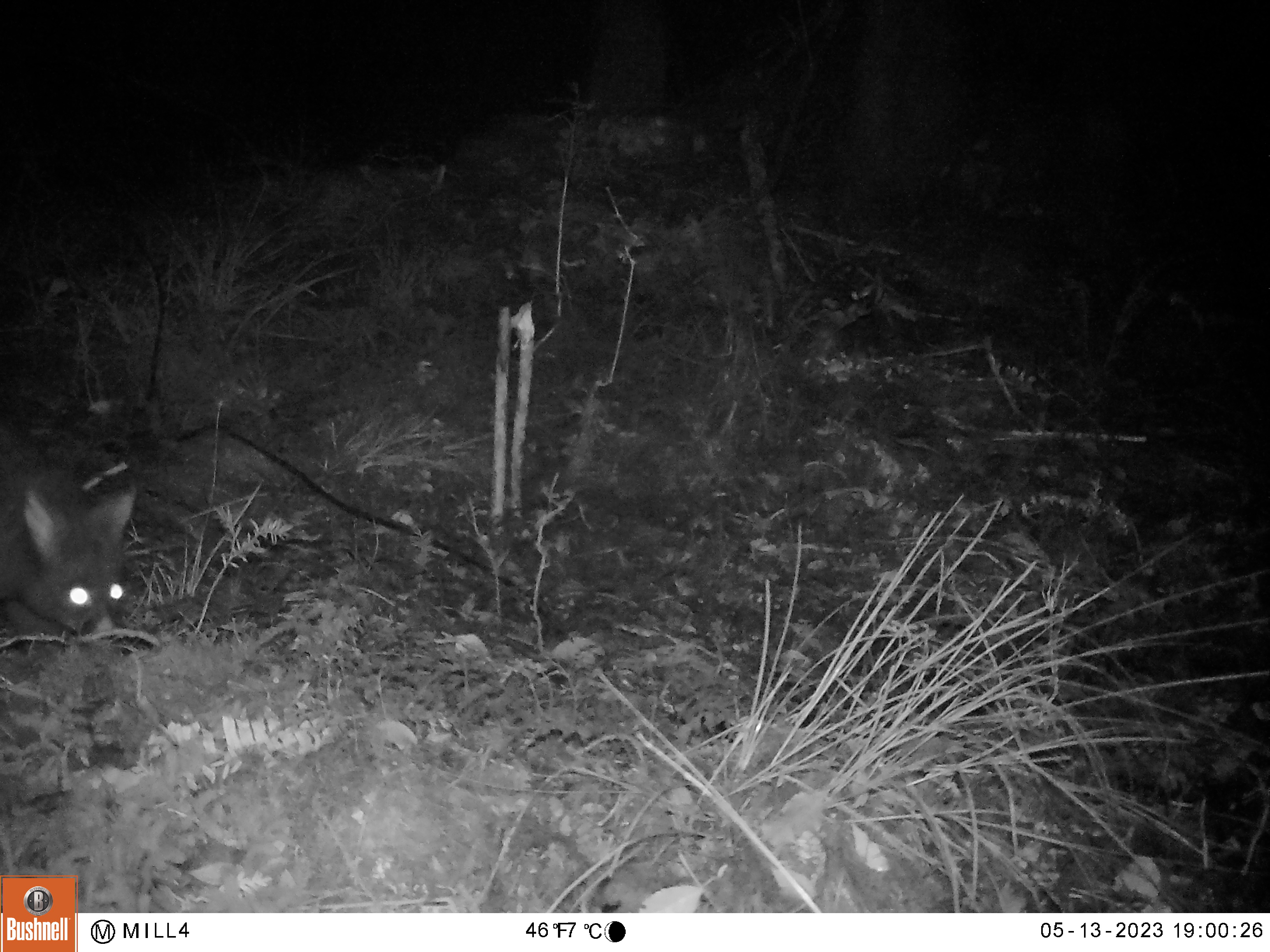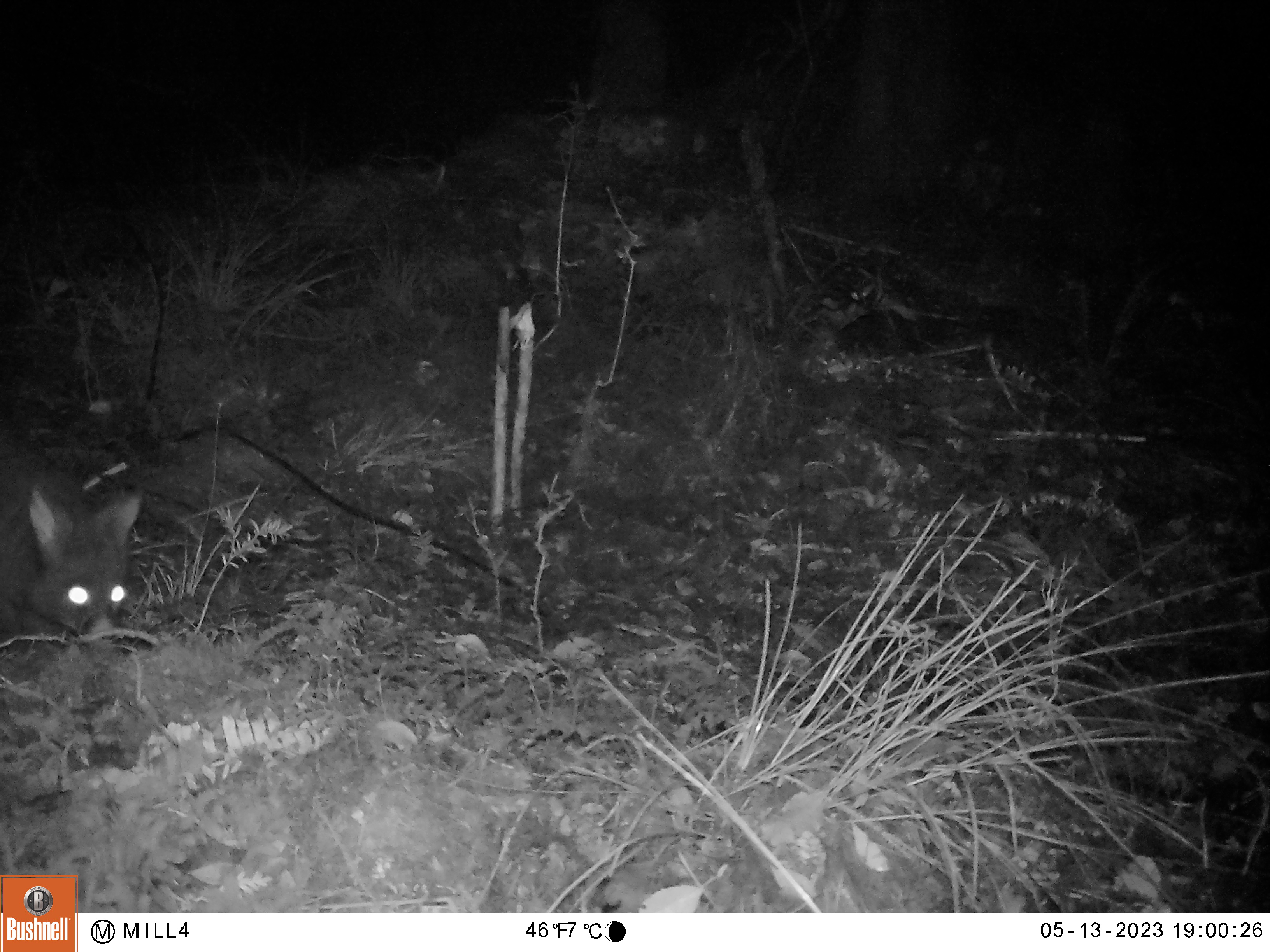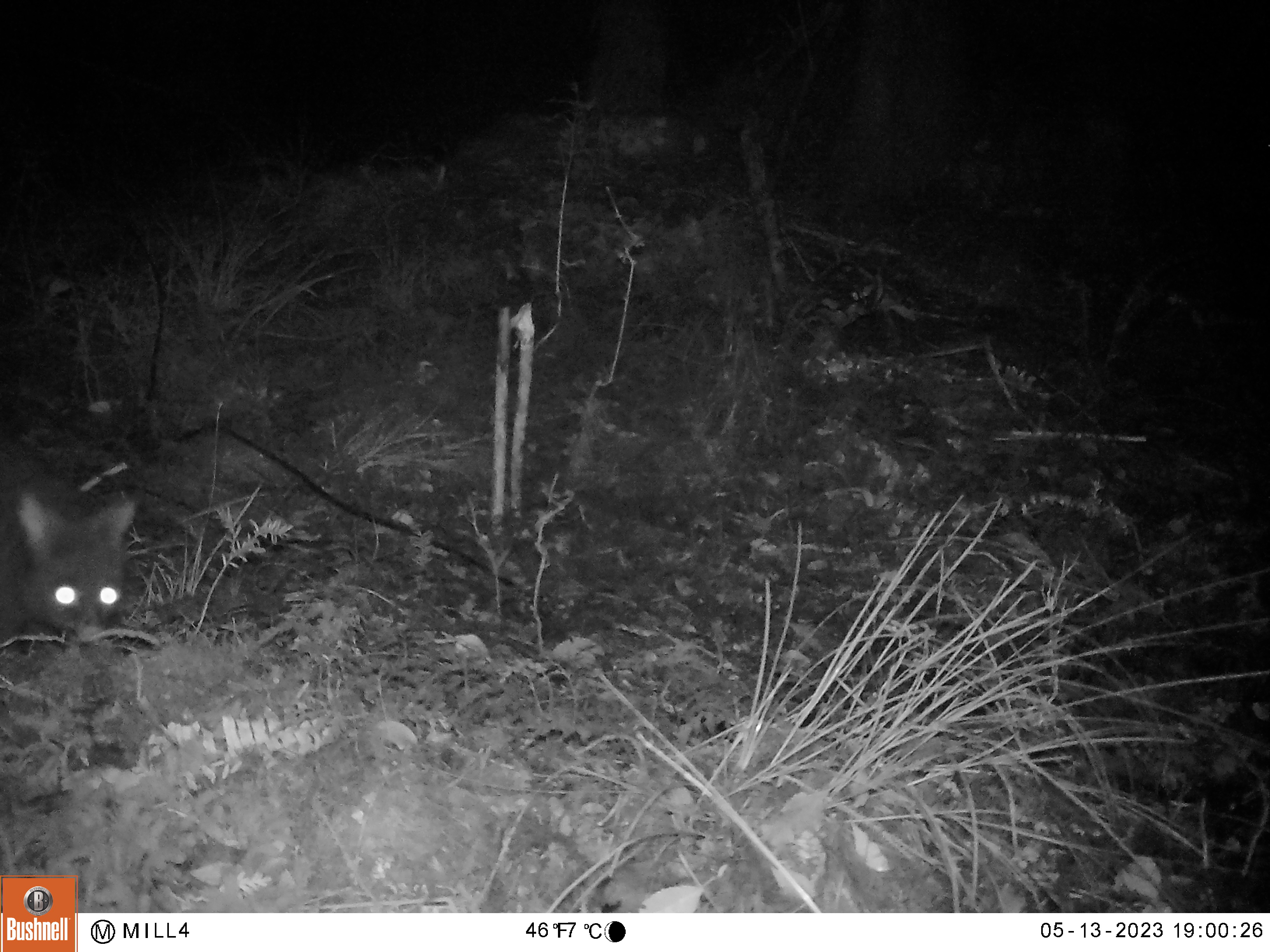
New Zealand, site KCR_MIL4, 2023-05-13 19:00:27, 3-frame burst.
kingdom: Animalia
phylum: Chordata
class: Mammalia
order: Diprotodontia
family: Phalangeridae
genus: Trichosurus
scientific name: Trichosurus vulpecula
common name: common brushtail possum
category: possum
Possum (common brushtail possum) (Trichosurus vulpecula).